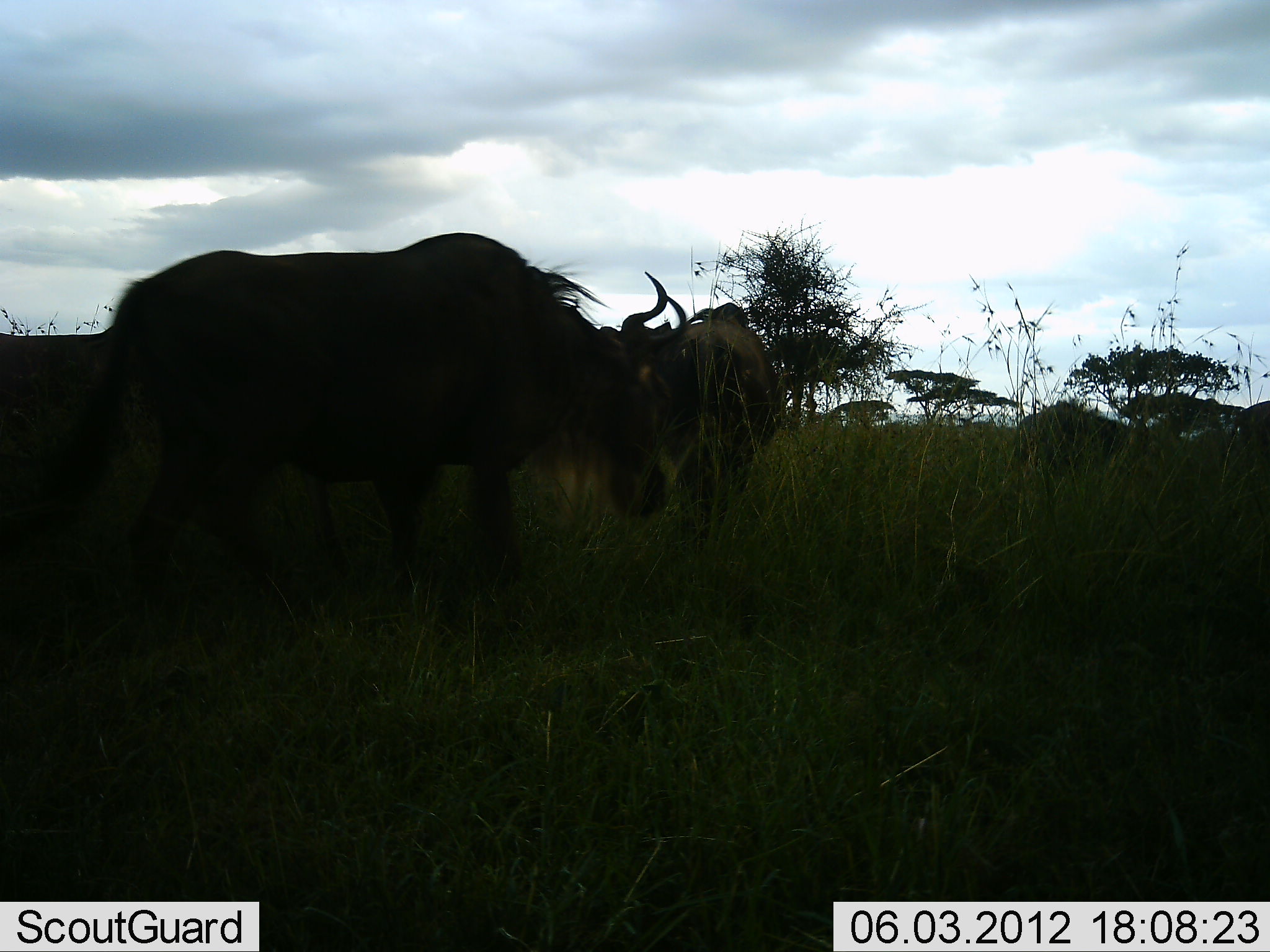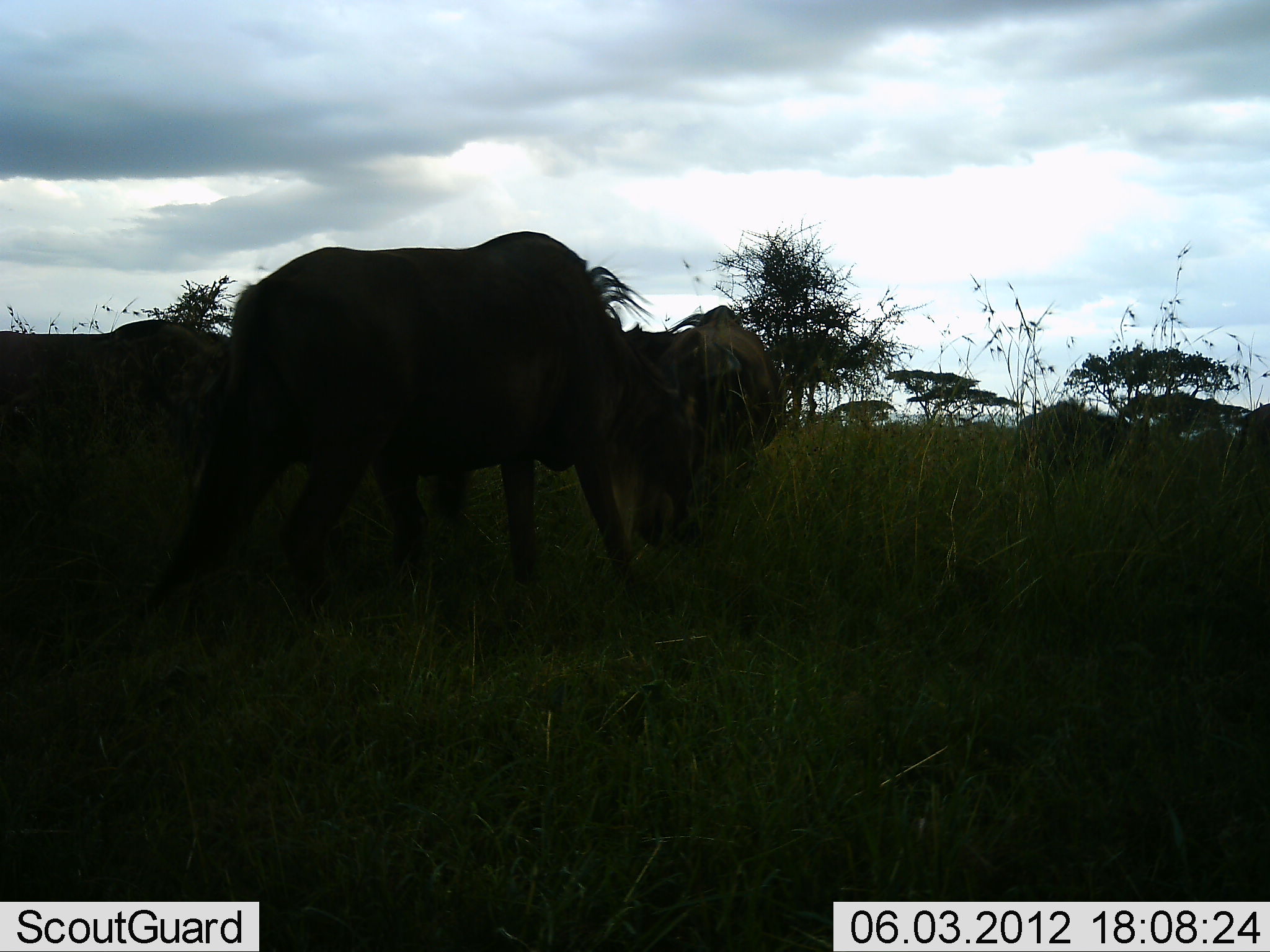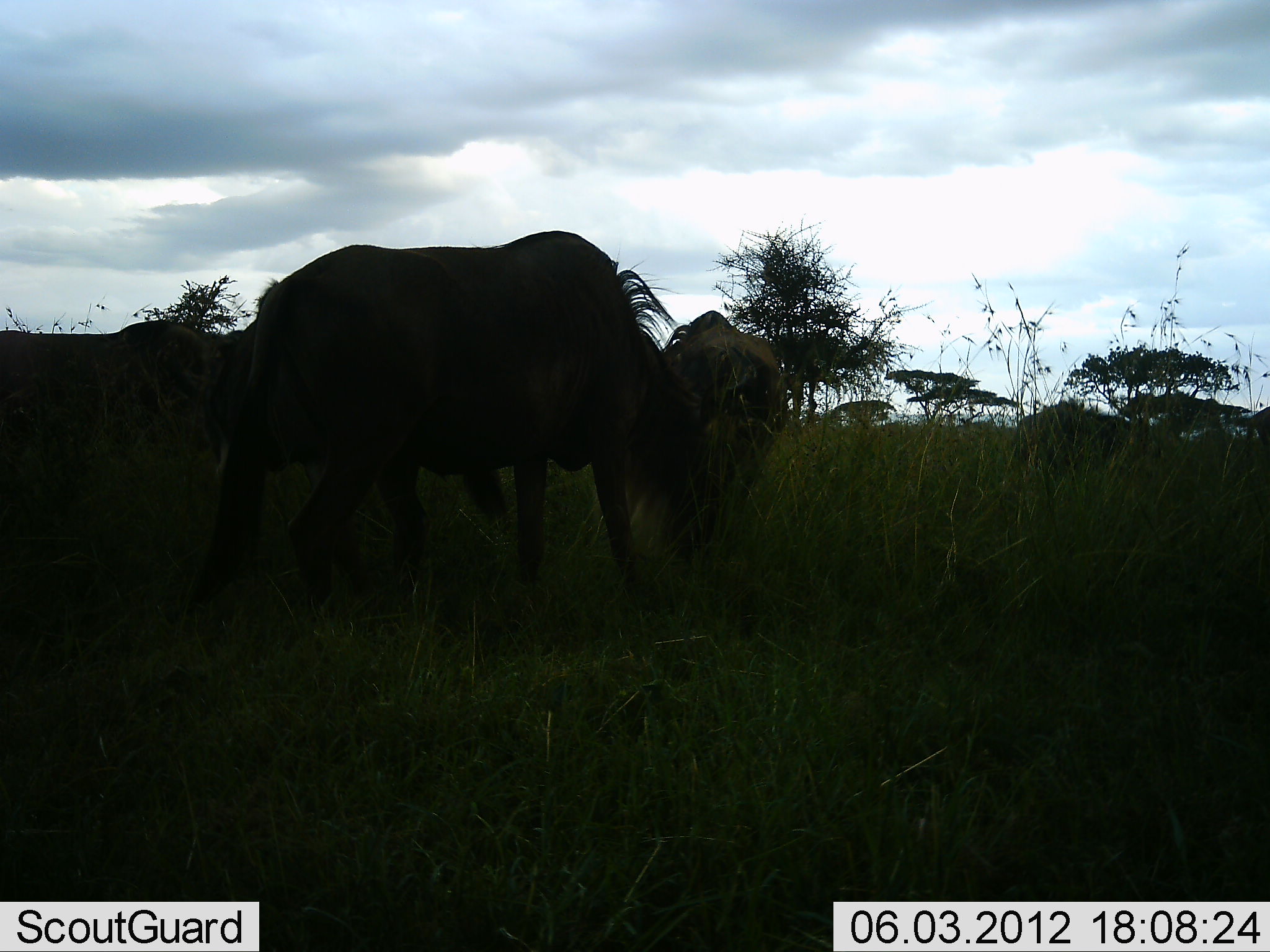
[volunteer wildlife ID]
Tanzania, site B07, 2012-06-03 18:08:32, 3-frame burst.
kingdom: Animalia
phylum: Chordata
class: Mammalia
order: Artiodactyla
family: Bovidae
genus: Connochaetes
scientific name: Connochaetes taurinus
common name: blue wildebeest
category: wildebeest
Wildebeest (blue wildebeest) (Connochaetes taurinus), count 4. Behavior (volunteer vote fractions): standing 60%, resting 0%, moving 60%, interacting 20%. Young present (vote fraction): 0%. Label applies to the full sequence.